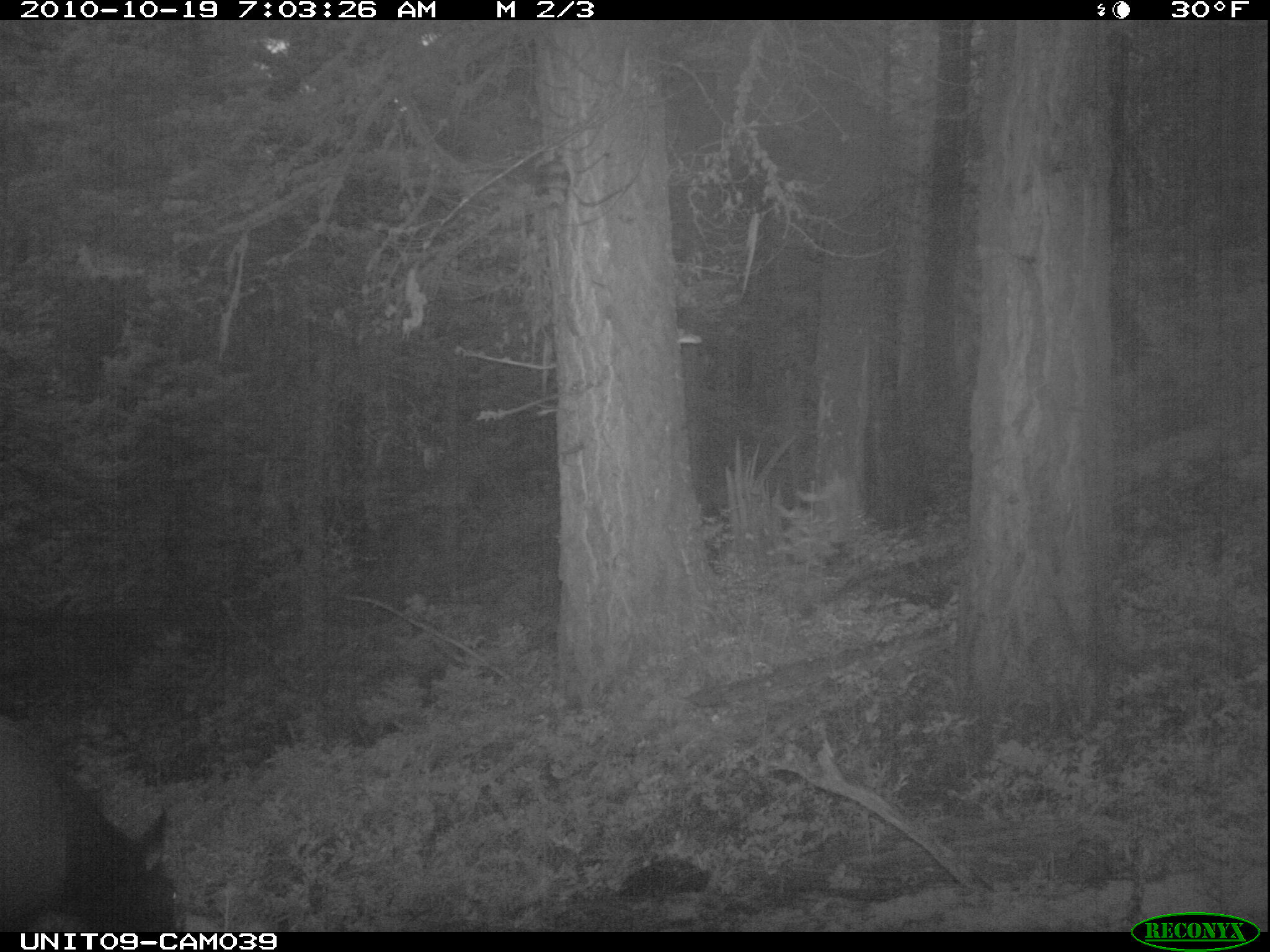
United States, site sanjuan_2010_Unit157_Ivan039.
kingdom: Animalia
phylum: Chordata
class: Mammalia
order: Artiodactyla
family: Cervidae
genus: Cervus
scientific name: Cervus elaphus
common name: red deer